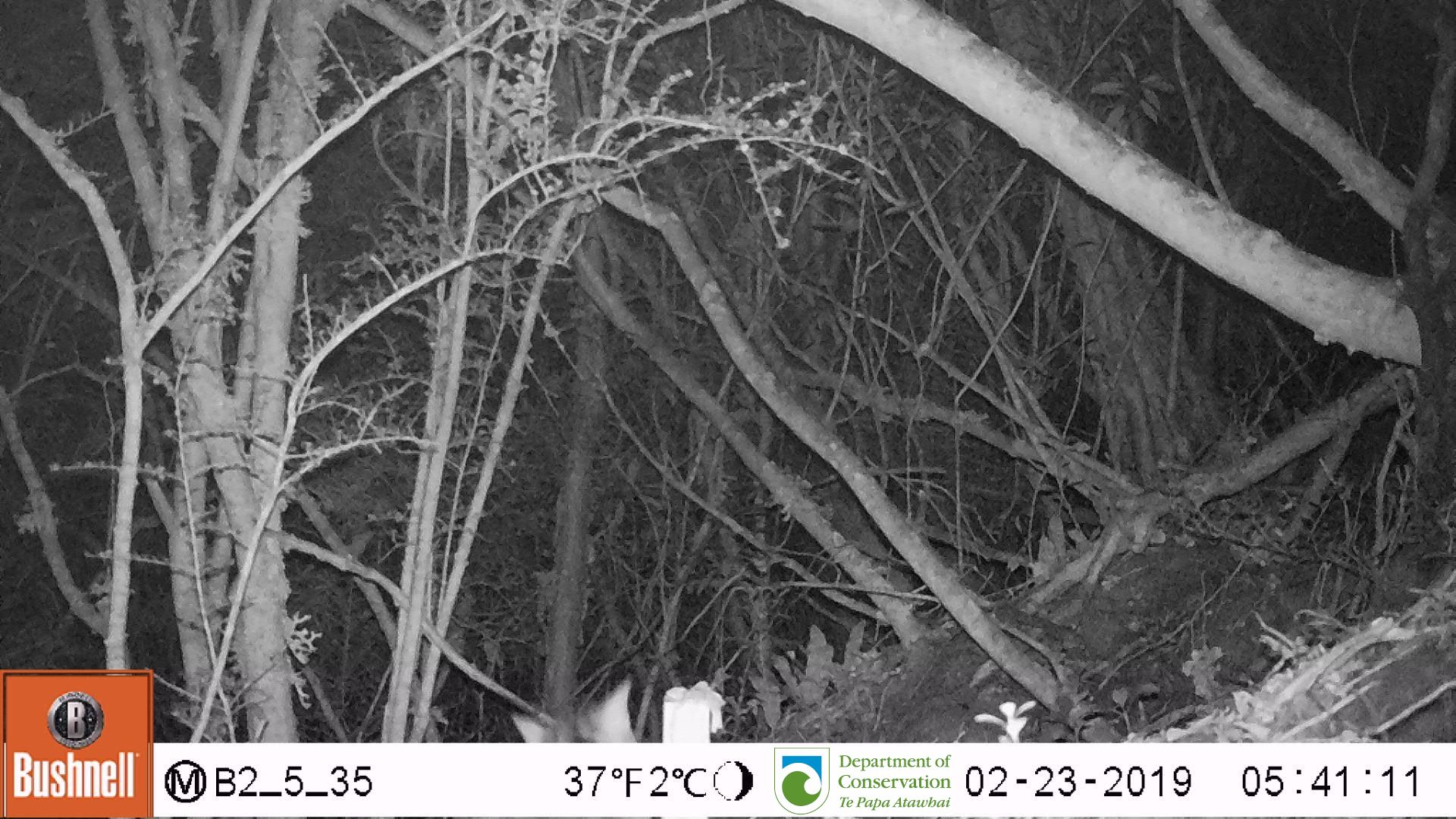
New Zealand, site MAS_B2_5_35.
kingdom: Animalia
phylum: Chordata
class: Mammalia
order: Carnivora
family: Felidae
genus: Felis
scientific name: Felis catus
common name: domestic cat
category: cat